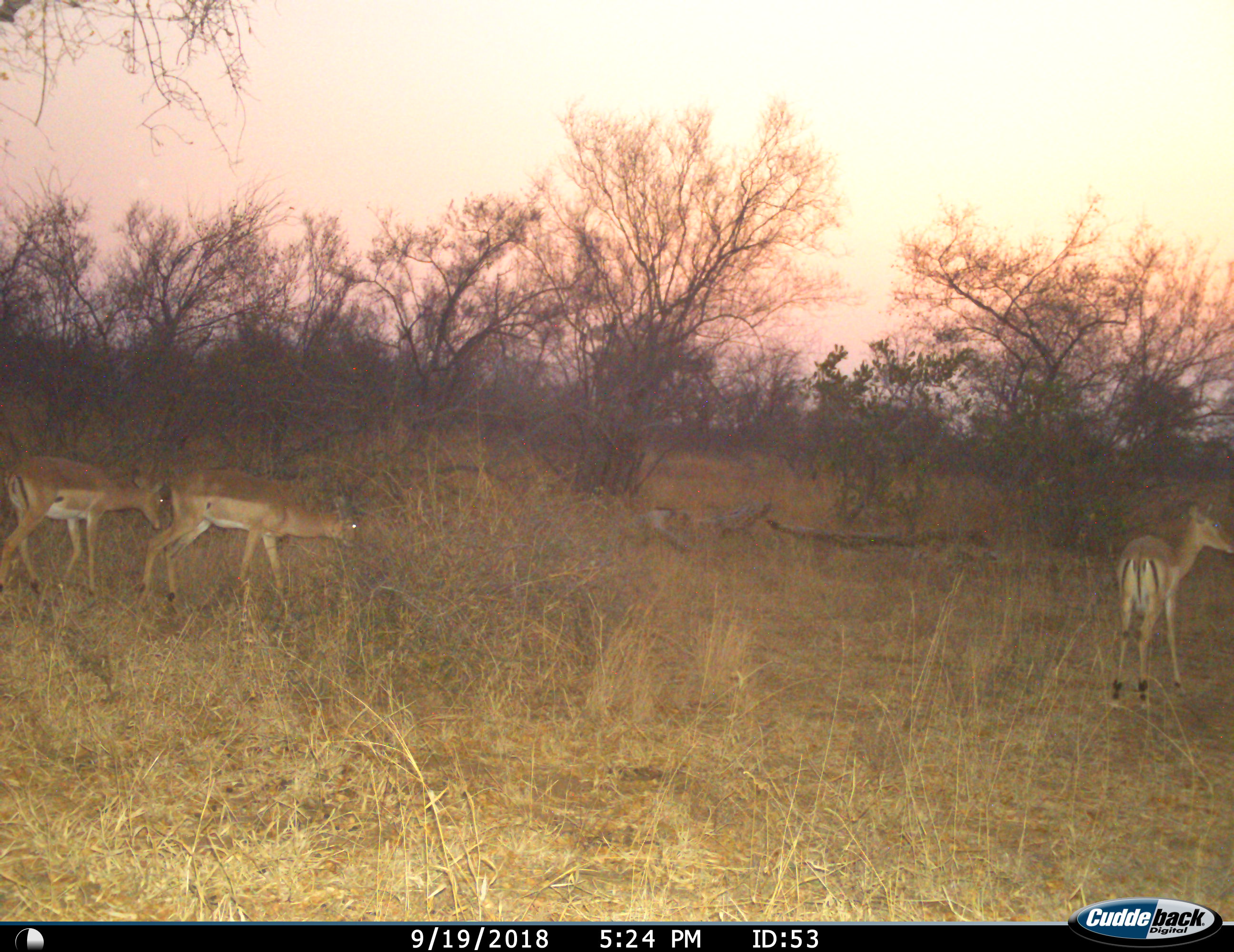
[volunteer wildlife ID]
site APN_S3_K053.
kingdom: Animalia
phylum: Chordata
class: Mammalia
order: Artiodactyla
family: Bovidae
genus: Aepyceros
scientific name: Aepyceros melampus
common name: impala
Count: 3.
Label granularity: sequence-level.